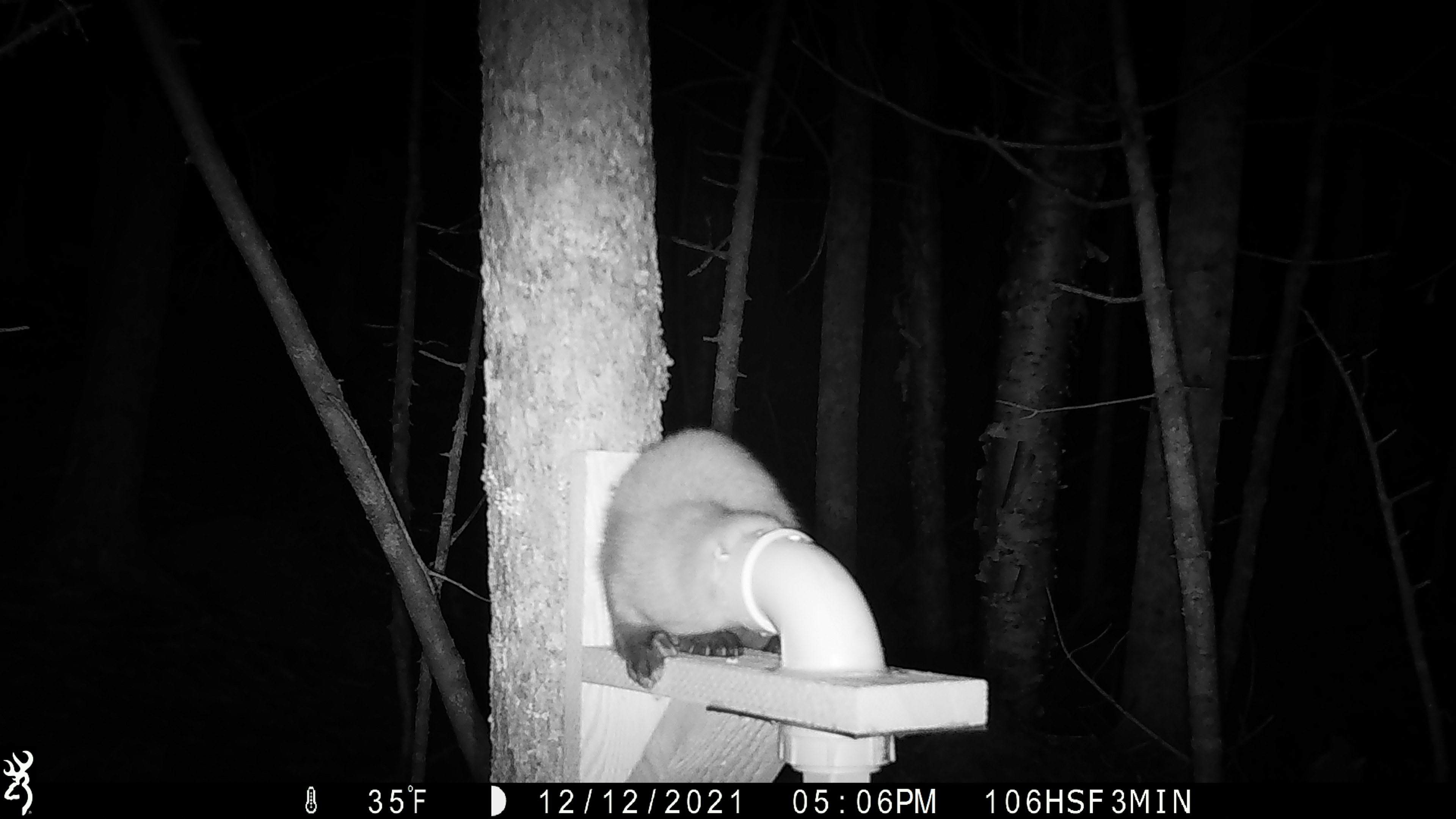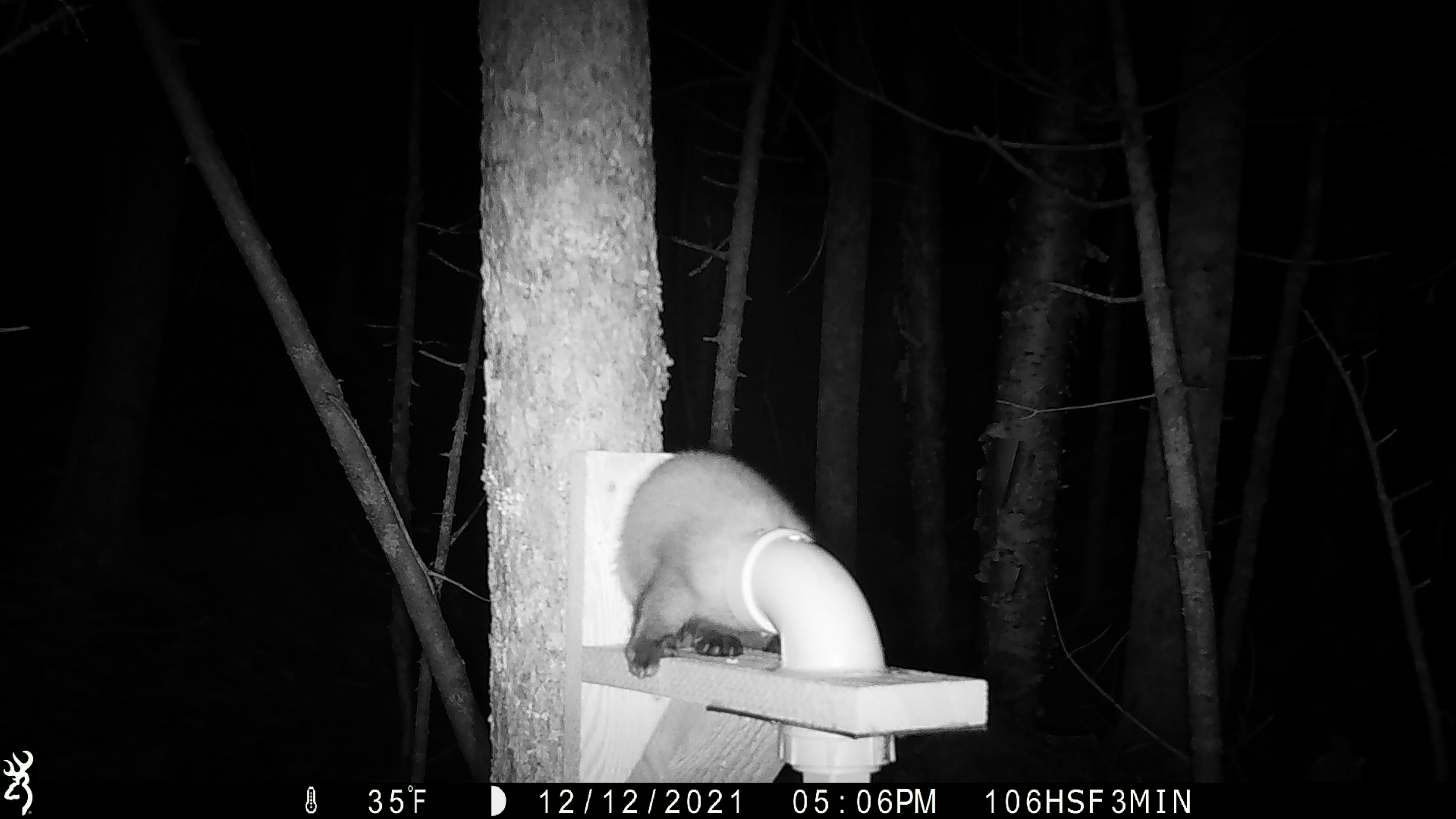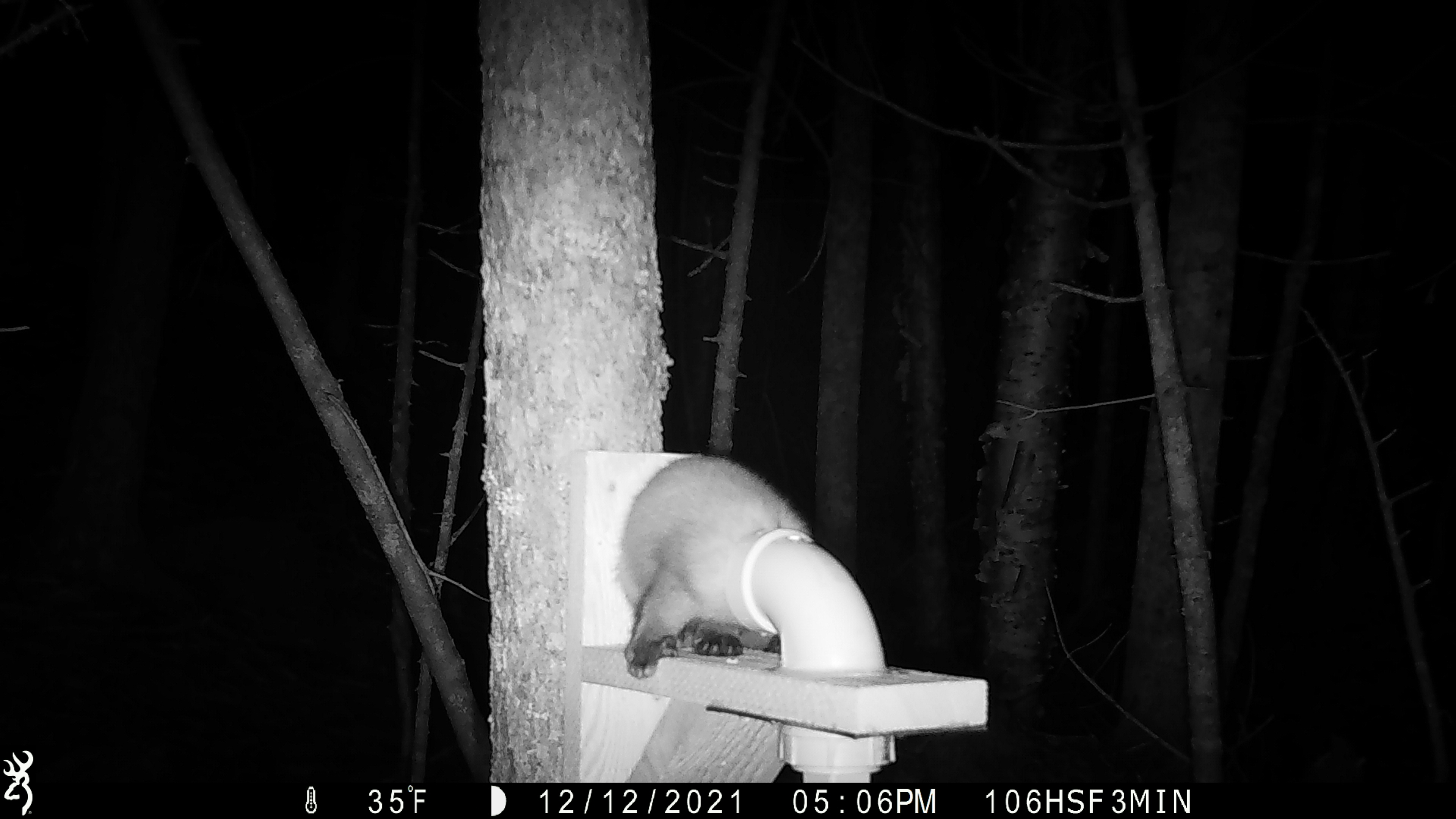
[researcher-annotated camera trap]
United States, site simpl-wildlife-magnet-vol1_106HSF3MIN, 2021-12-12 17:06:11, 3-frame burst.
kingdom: Animalia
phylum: Chordata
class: Mammalia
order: Carnivora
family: Mustelidae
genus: Martes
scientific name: Martes americana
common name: american marten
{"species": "american marten (Martes americana)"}